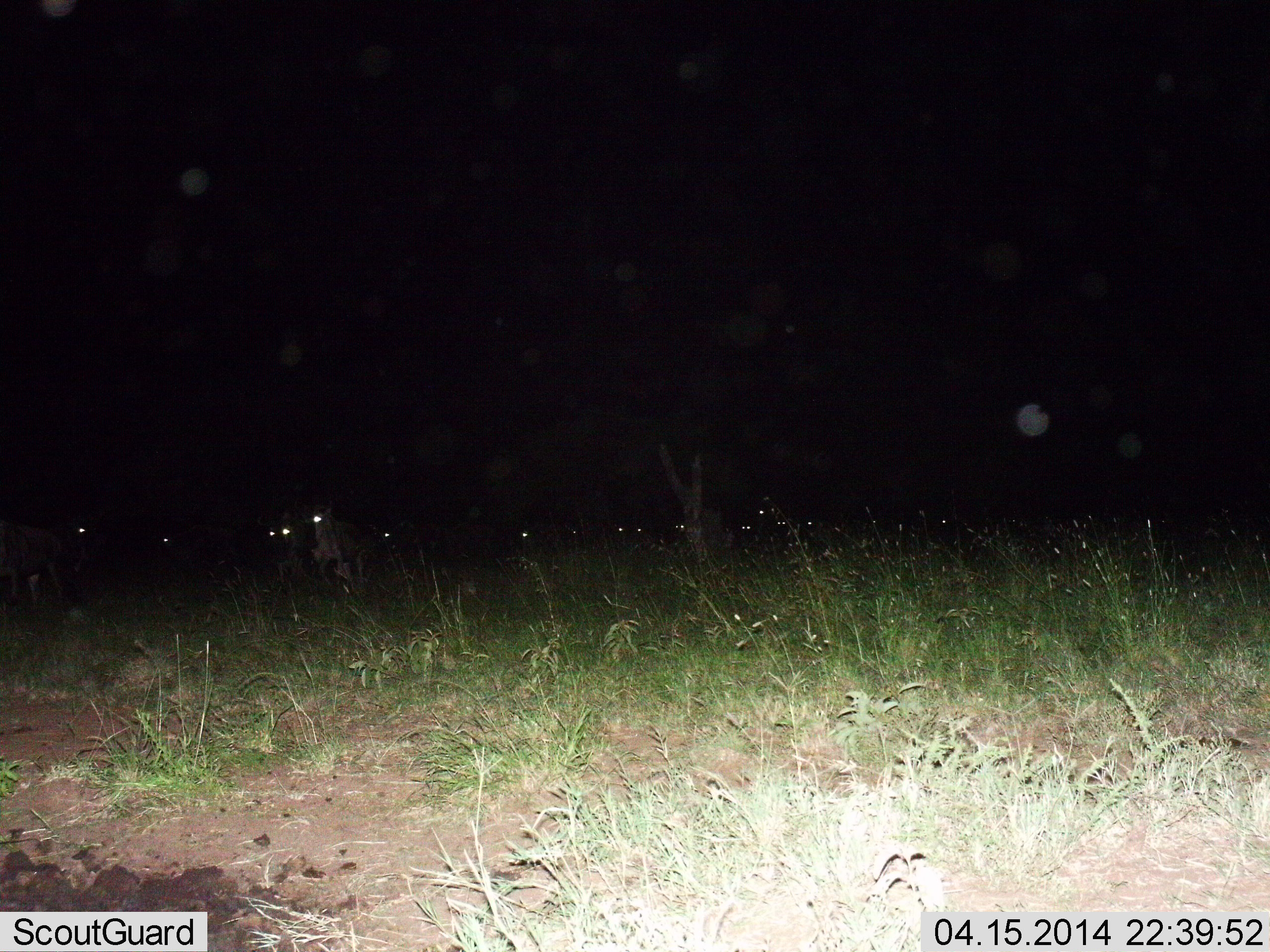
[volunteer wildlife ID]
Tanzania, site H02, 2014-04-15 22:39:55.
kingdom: Animalia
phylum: Chordata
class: Mammalia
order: Artiodactyla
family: Bovidae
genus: Connochaetes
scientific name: Connochaetes taurinus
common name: blue wildebeest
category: wildebeest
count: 11-50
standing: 50%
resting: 10%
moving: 60%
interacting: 0%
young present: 0%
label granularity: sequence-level